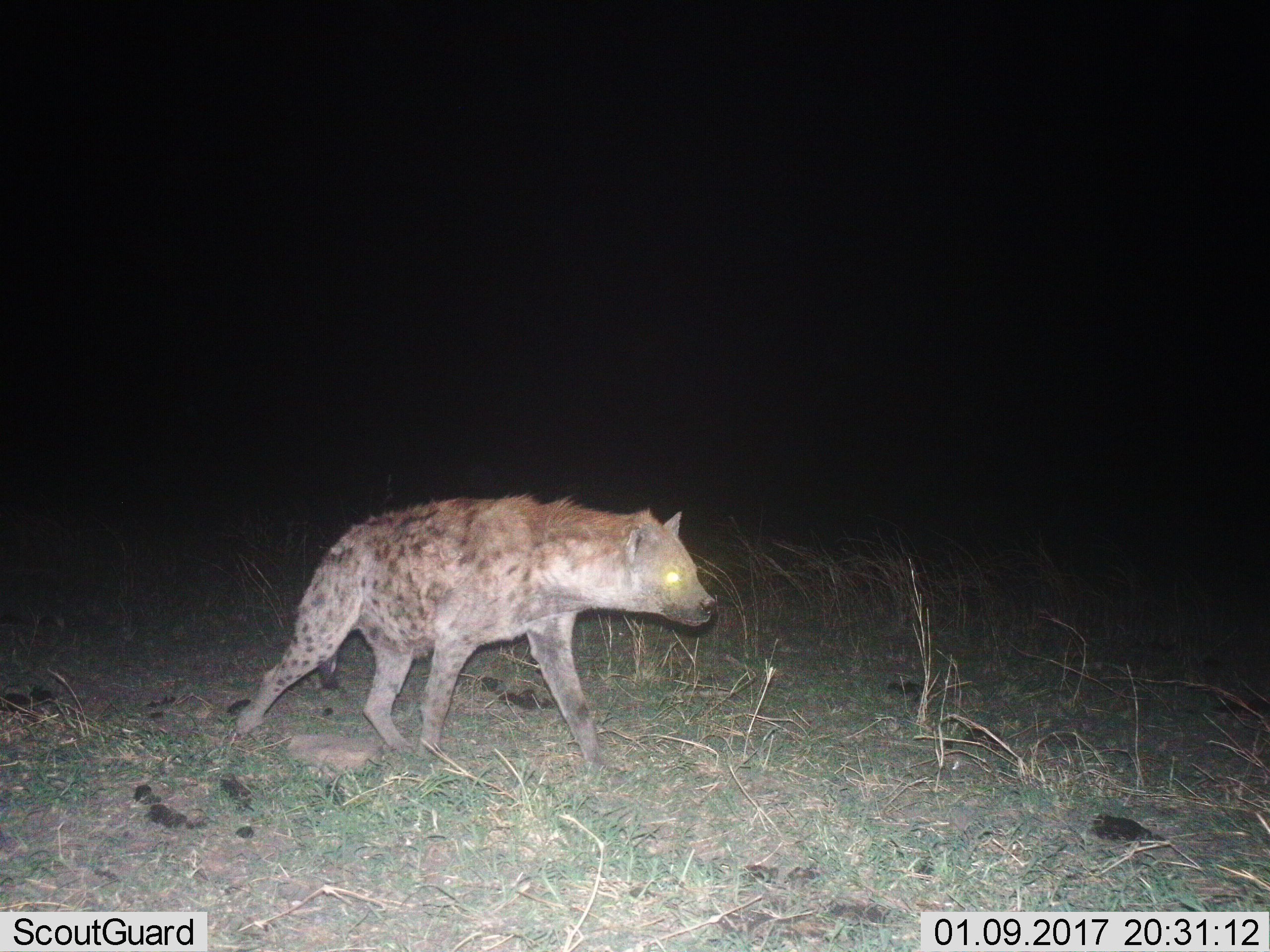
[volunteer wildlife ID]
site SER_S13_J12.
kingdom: Animalia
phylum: Chordata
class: Mammalia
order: Carnivora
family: Hyaenidae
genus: Crocuta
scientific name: Crocuta crocuta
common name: spotted hyena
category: hyenaspotted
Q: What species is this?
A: Hyenaspotted (spotted hyena) (Crocuta crocuta).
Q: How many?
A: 1.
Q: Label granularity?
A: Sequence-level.